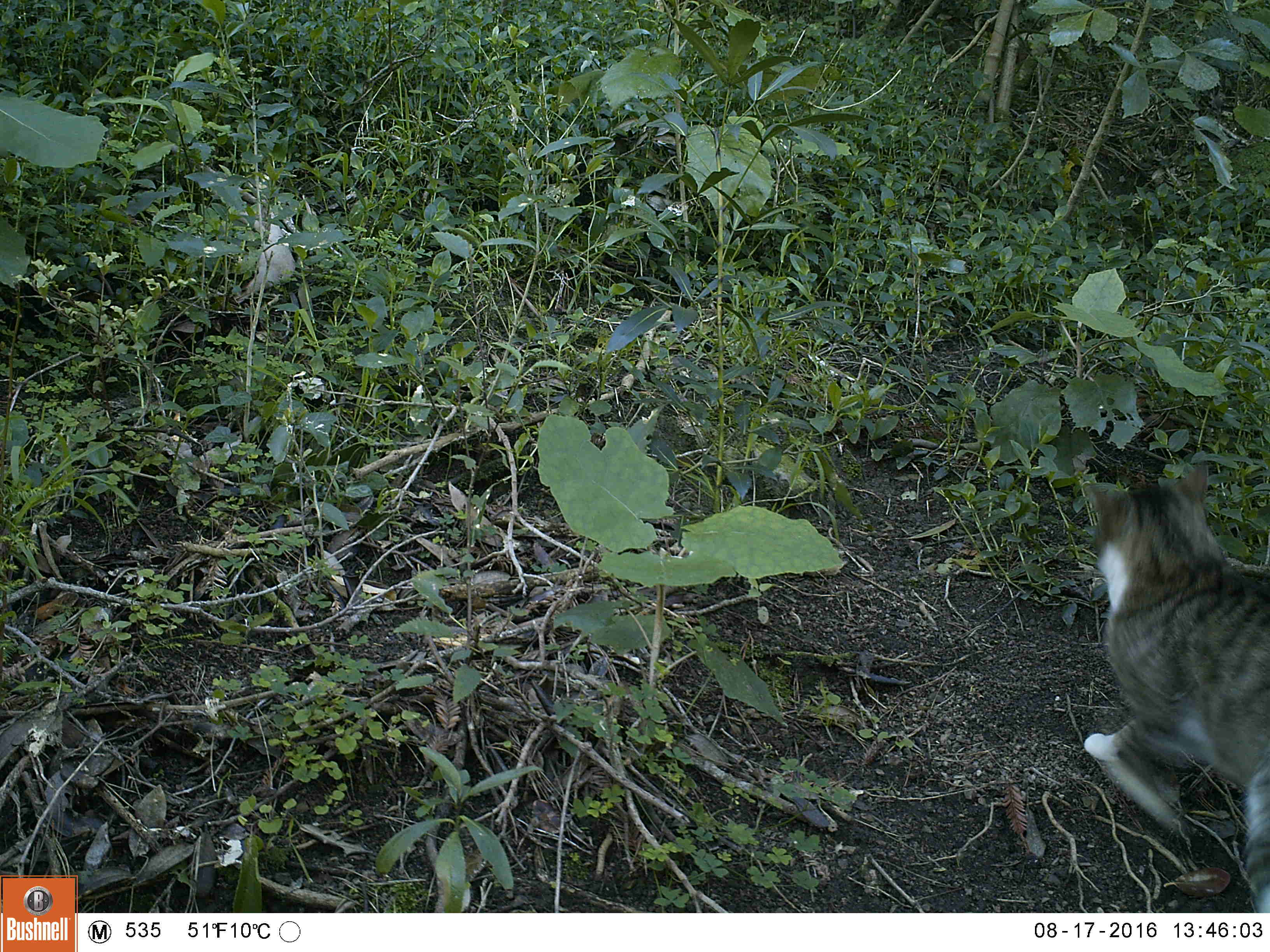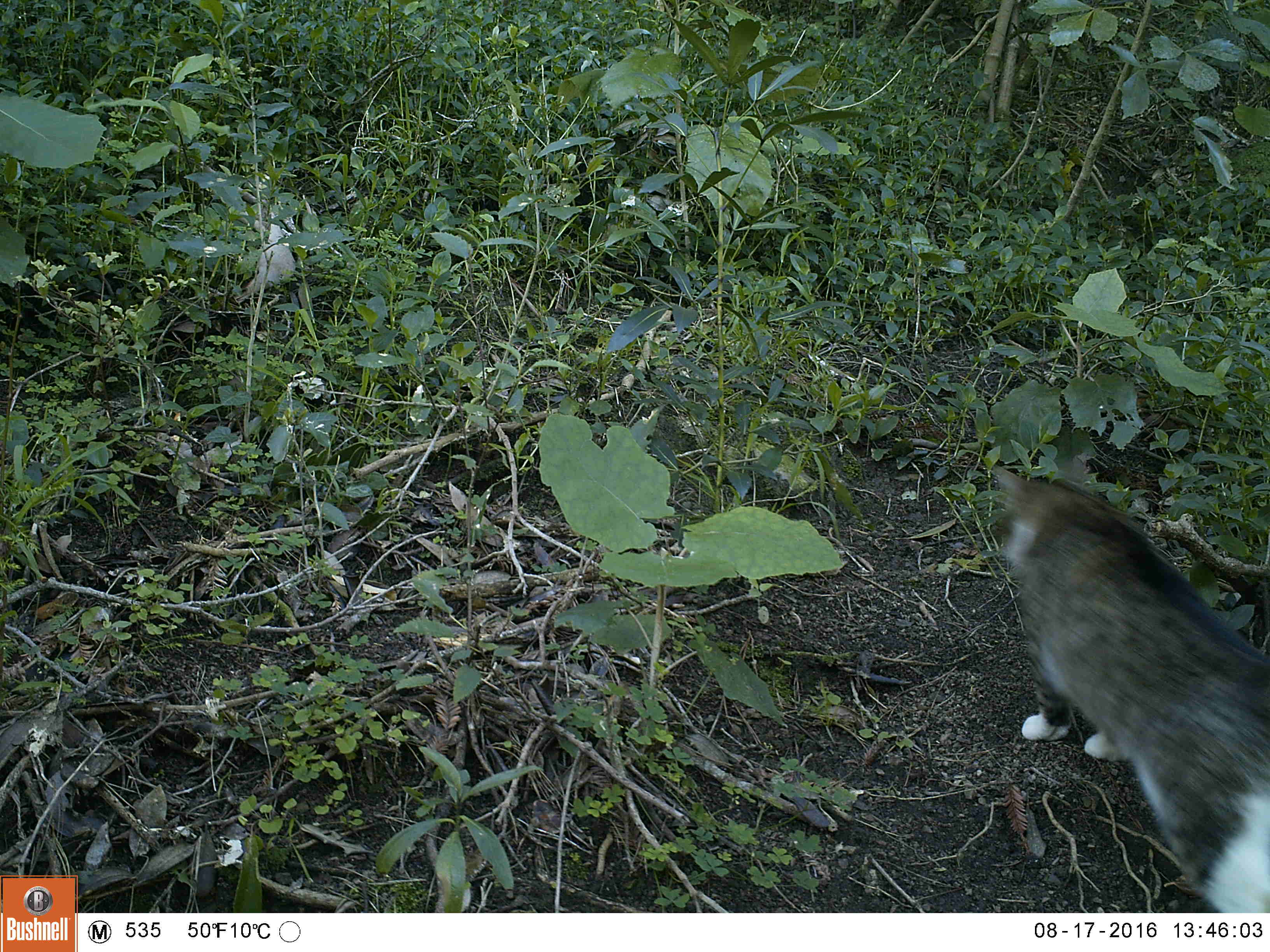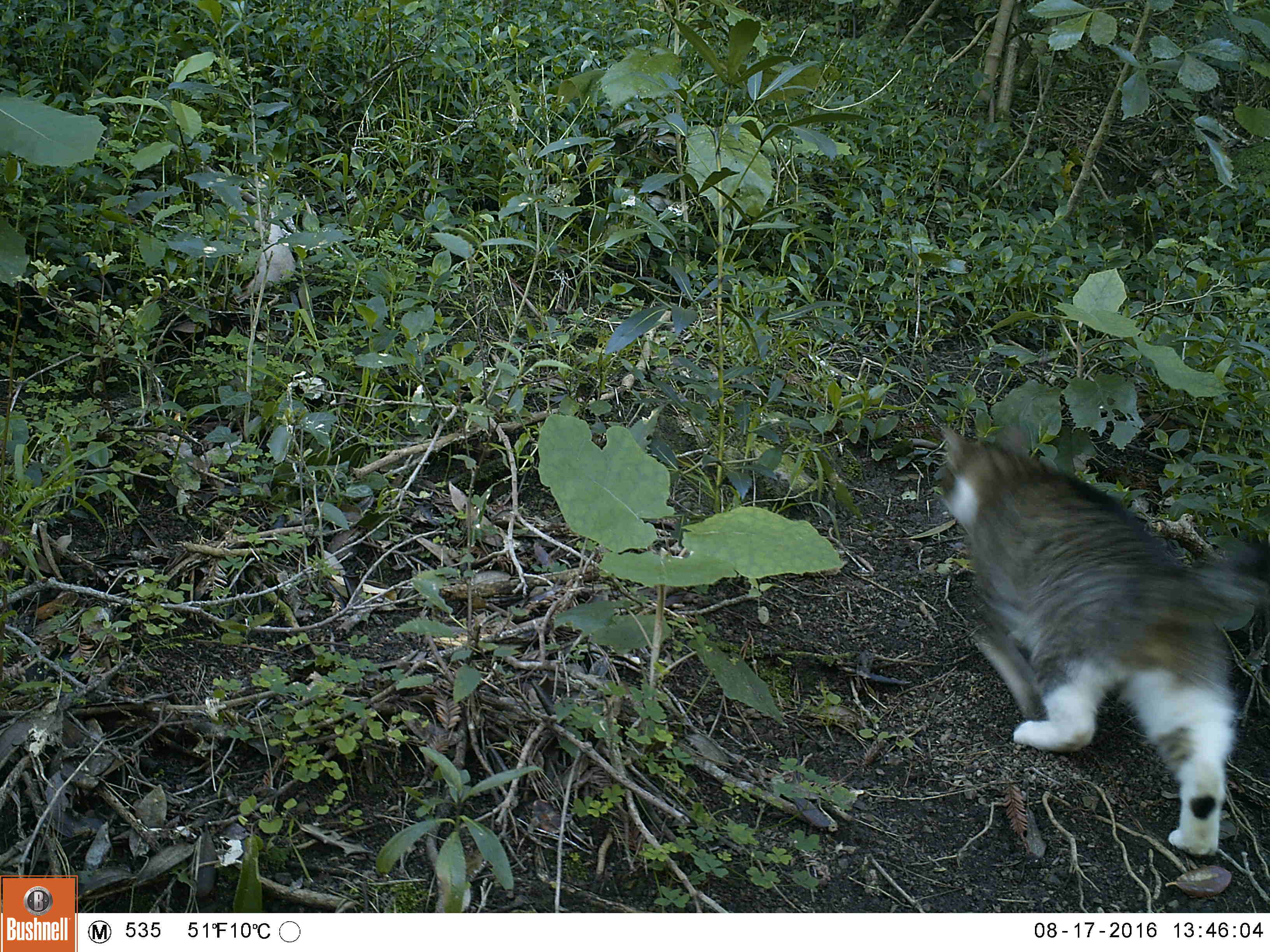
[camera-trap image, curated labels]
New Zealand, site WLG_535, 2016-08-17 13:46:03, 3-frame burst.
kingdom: Animalia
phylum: Chordata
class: Mammalia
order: Carnivora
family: Felidae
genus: Felis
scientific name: Felis catus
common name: domestic cat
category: cat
Cat (domestic cat) (Felis catus).